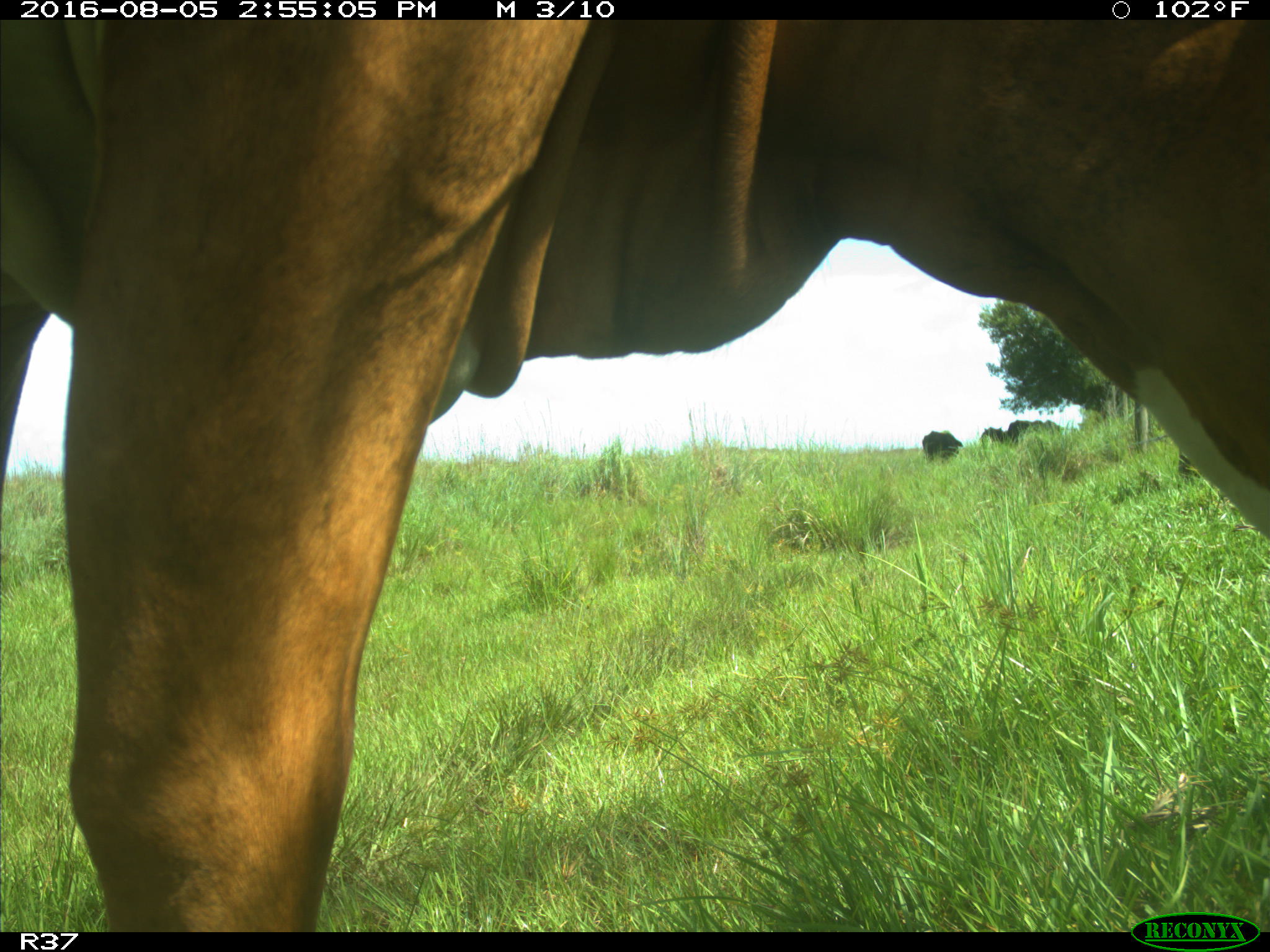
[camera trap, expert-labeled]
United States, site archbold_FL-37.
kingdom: Animalia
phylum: Chordata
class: Mammalia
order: Artiodactyla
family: Bovidae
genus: Bos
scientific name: Bos taurus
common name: domestic cow